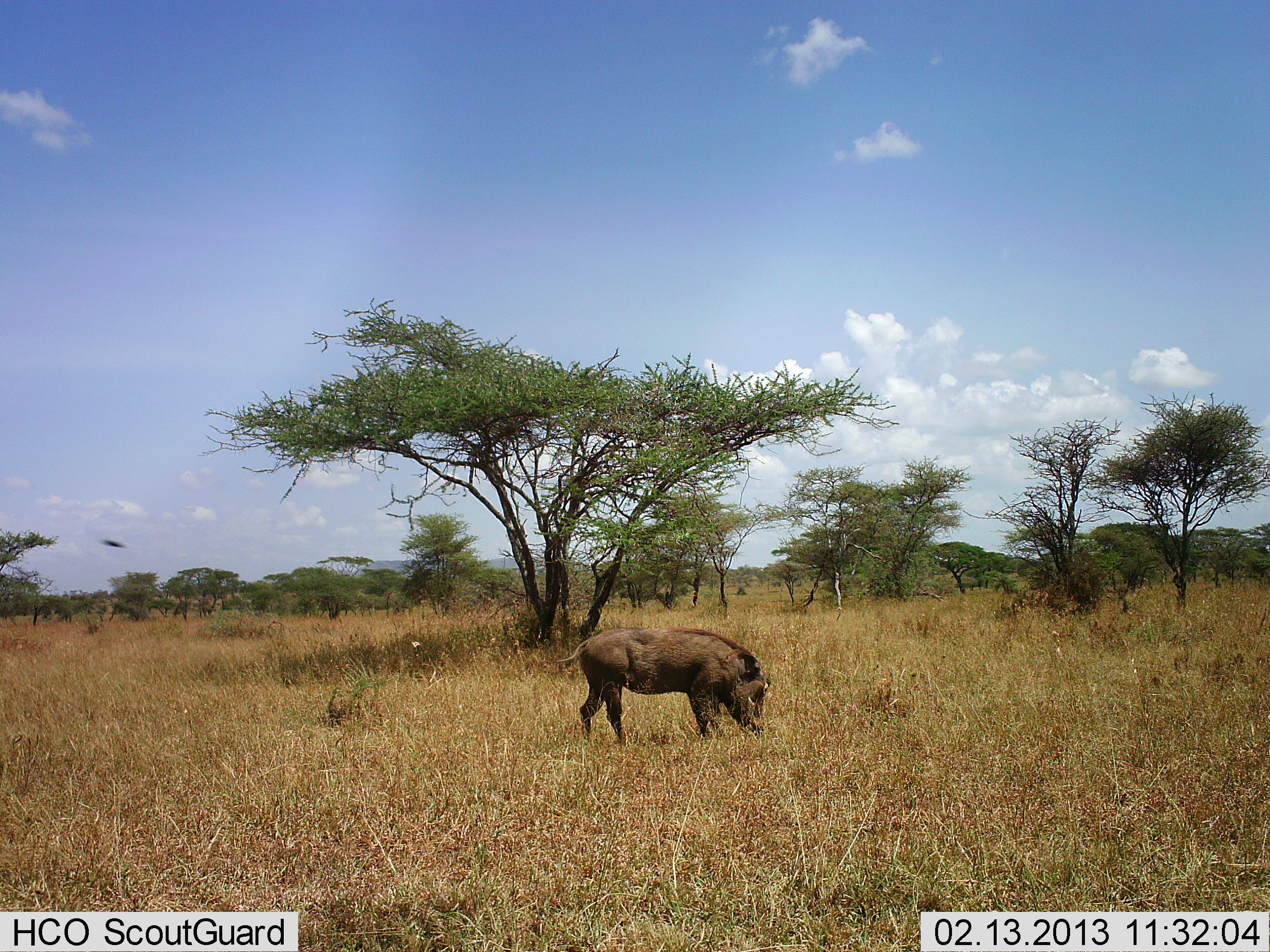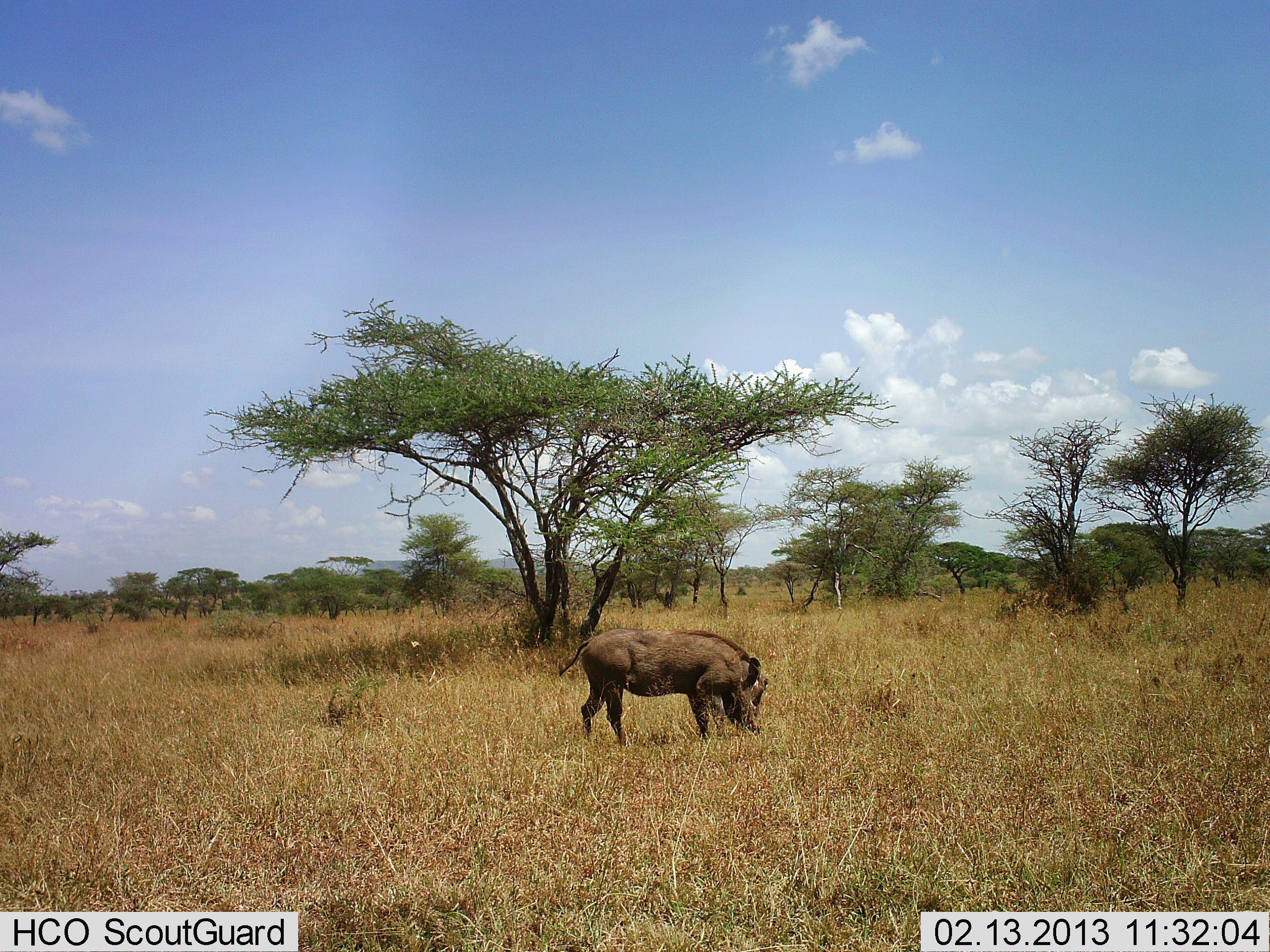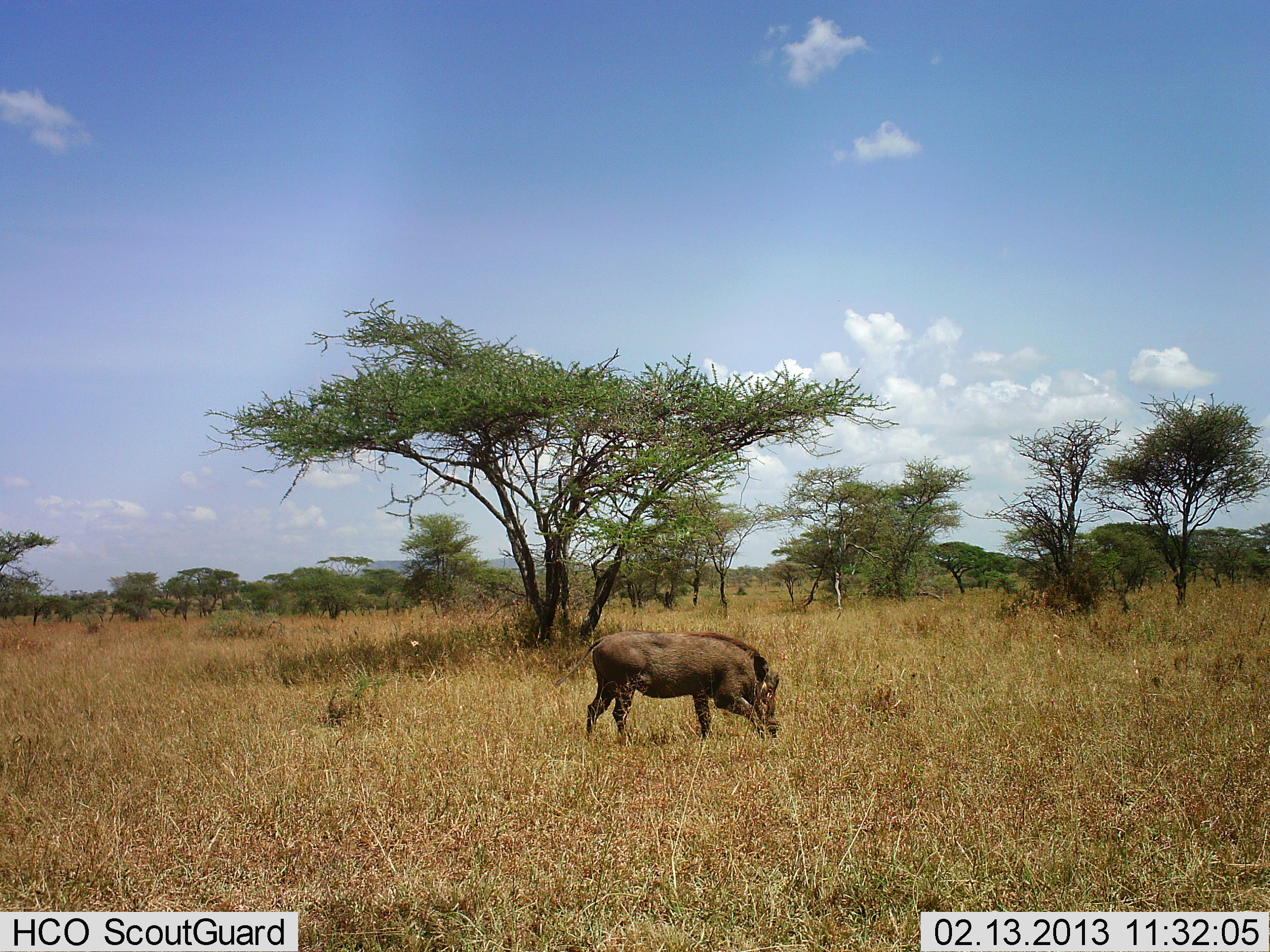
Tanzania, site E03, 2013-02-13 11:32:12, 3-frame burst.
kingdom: Animalia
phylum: Chordata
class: Mammalia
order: Artiodactyla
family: Suidae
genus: Phacochoerus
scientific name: Phacochoerus africanus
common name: warthog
Warthog (Phacochoerus africanus), count 1. Behavior (volunteer vote fractions): standing 13%, resting 0%, moving 4%, interacting 0%. Young present (vote fraction): 0%. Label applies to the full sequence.